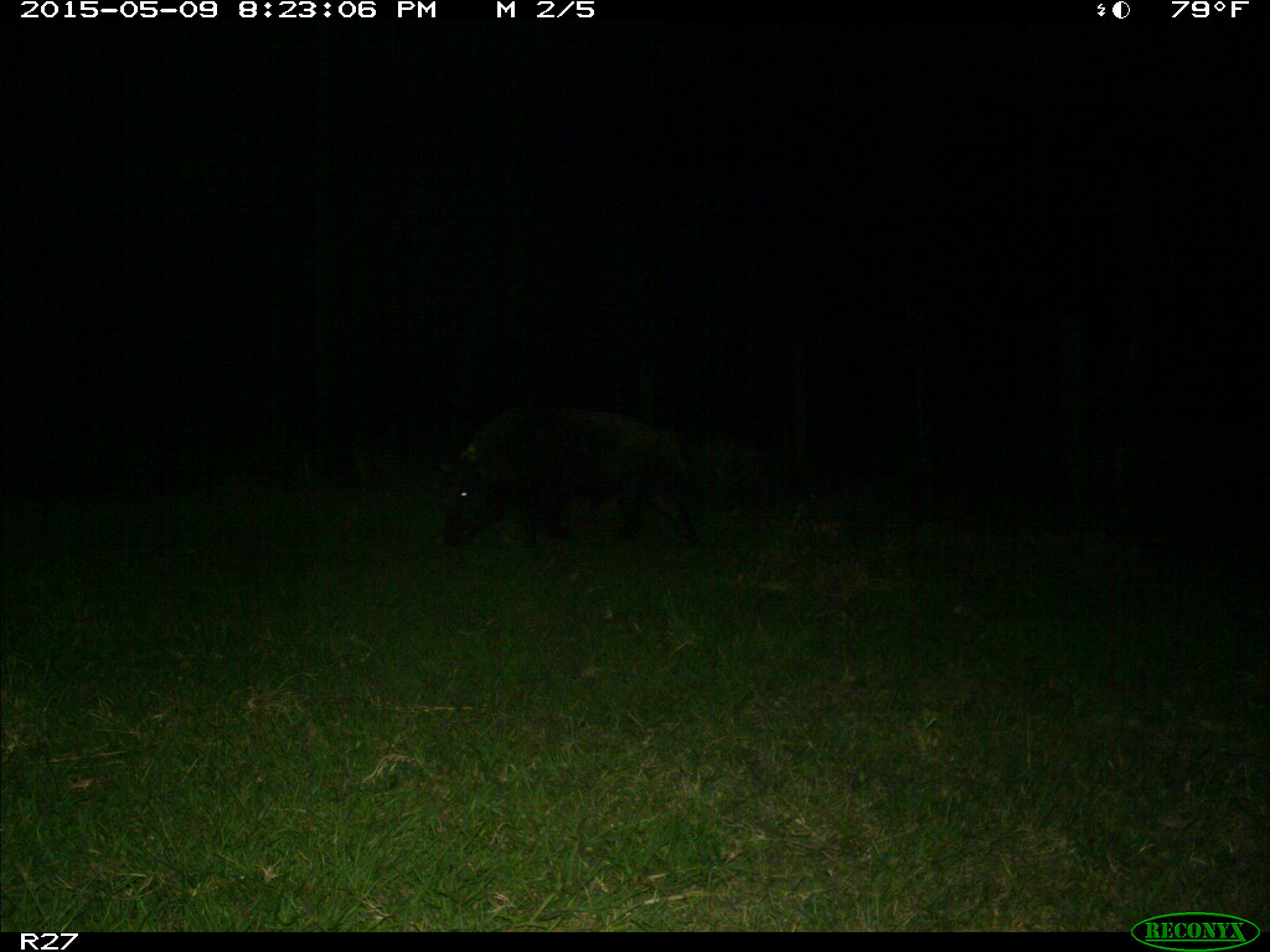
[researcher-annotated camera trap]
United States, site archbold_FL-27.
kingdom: Animalia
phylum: Chordata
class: Mammalia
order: Artiodactyla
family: Suidae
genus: Sus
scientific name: Sus scrofa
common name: wild boar